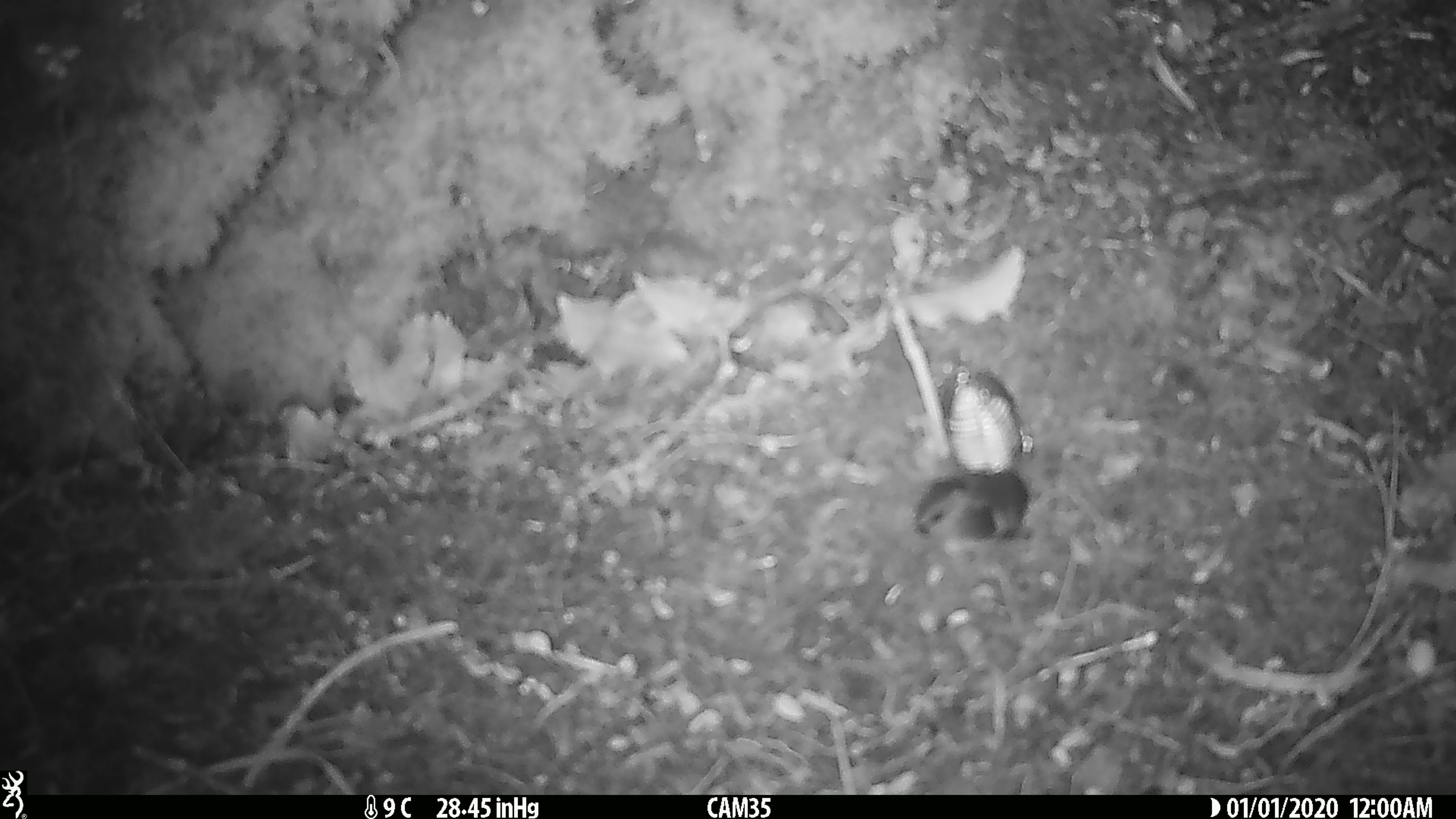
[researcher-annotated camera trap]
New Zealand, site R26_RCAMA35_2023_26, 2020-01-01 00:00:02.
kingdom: Animalia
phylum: Chordata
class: Aves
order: Passeriformes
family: Acanthisittidae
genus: Acanthisitta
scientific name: Acanthisitta chloris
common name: rifleman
Rifleman (Acanthisitta chloris).